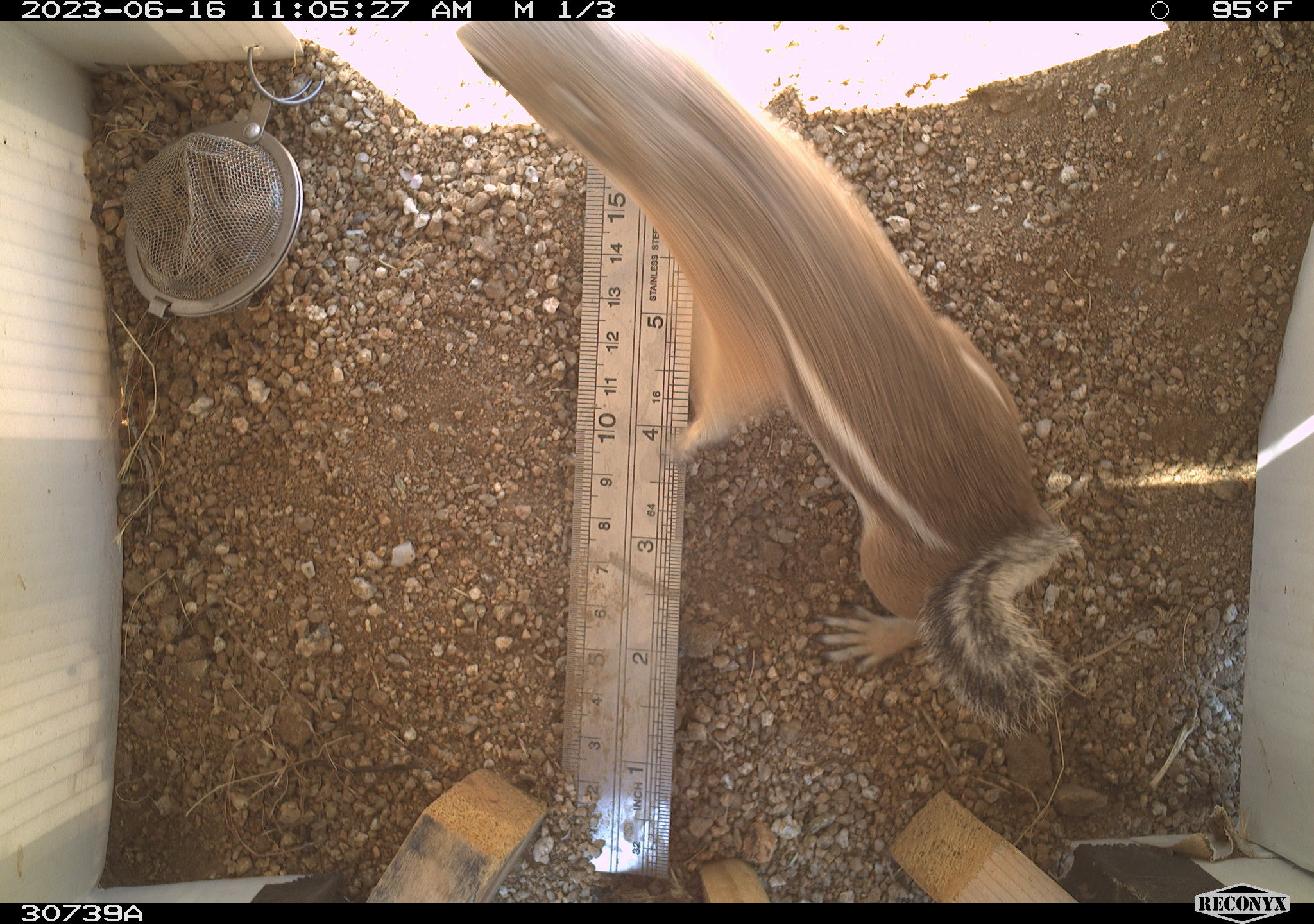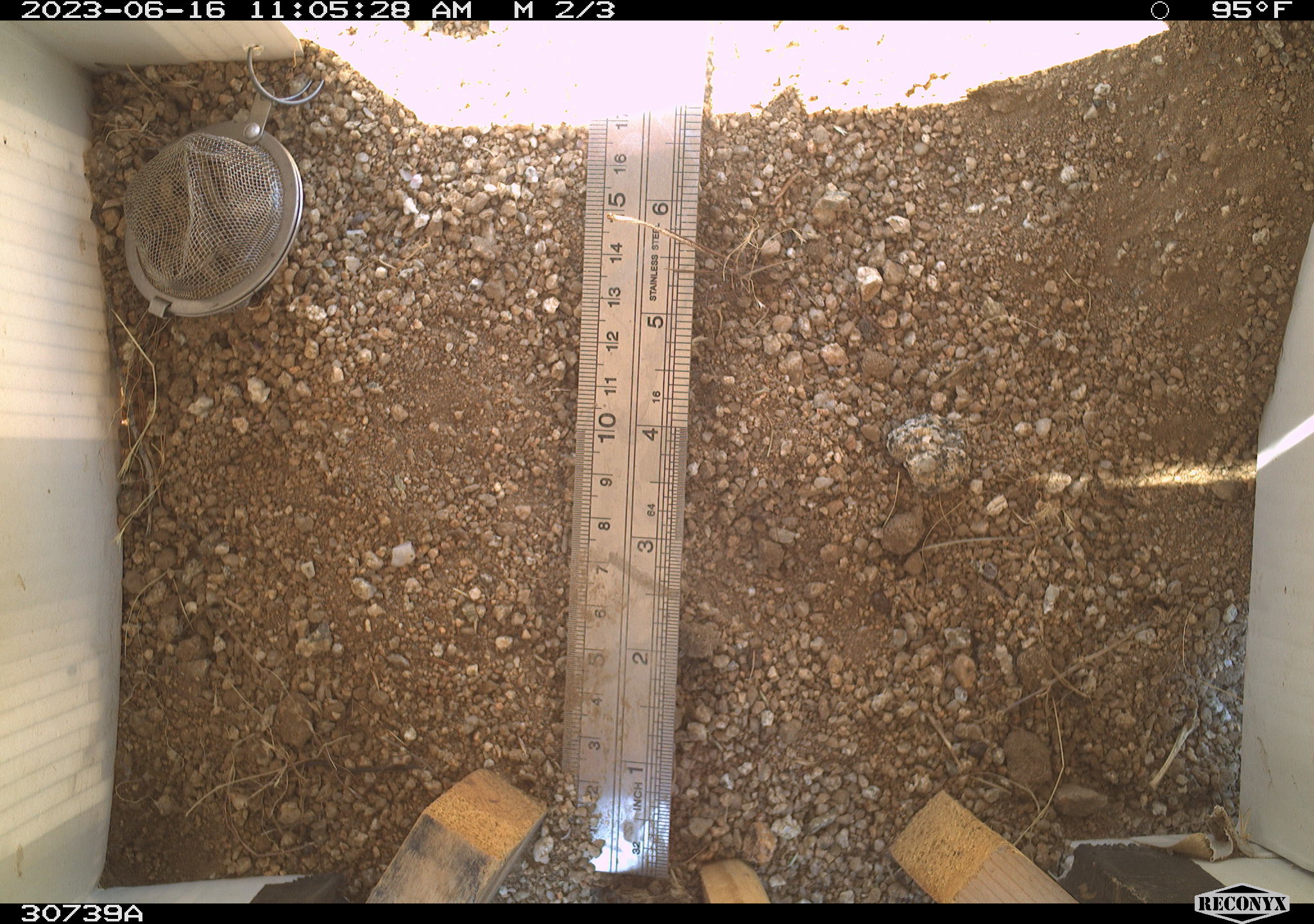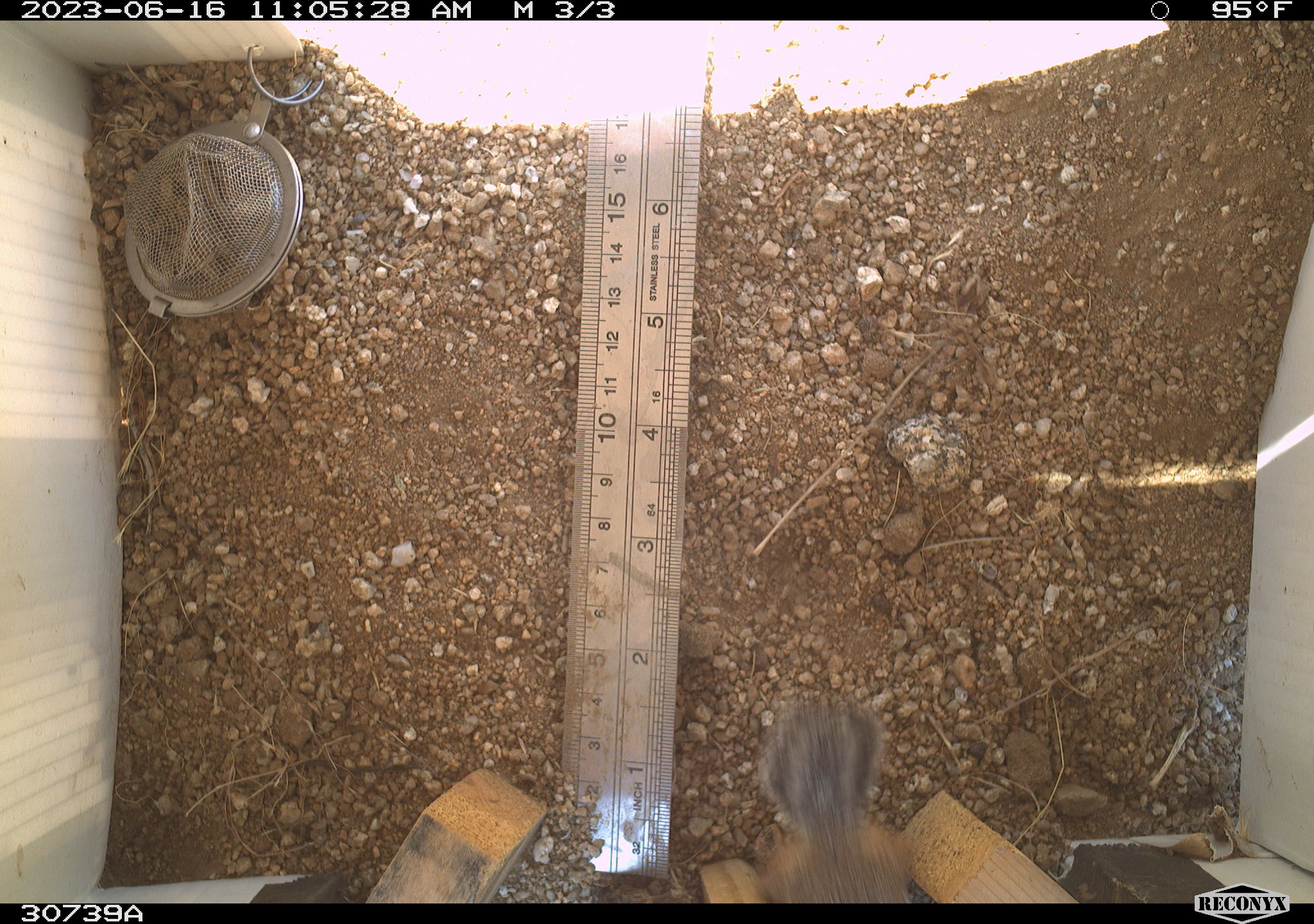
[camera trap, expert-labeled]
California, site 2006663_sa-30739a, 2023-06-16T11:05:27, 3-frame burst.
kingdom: Animalia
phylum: Chordata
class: Mammalia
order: Rodentia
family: Sciuridae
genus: Ammospermophilus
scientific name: Ammospermophilus leucurus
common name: white-tailed antelope squirrel